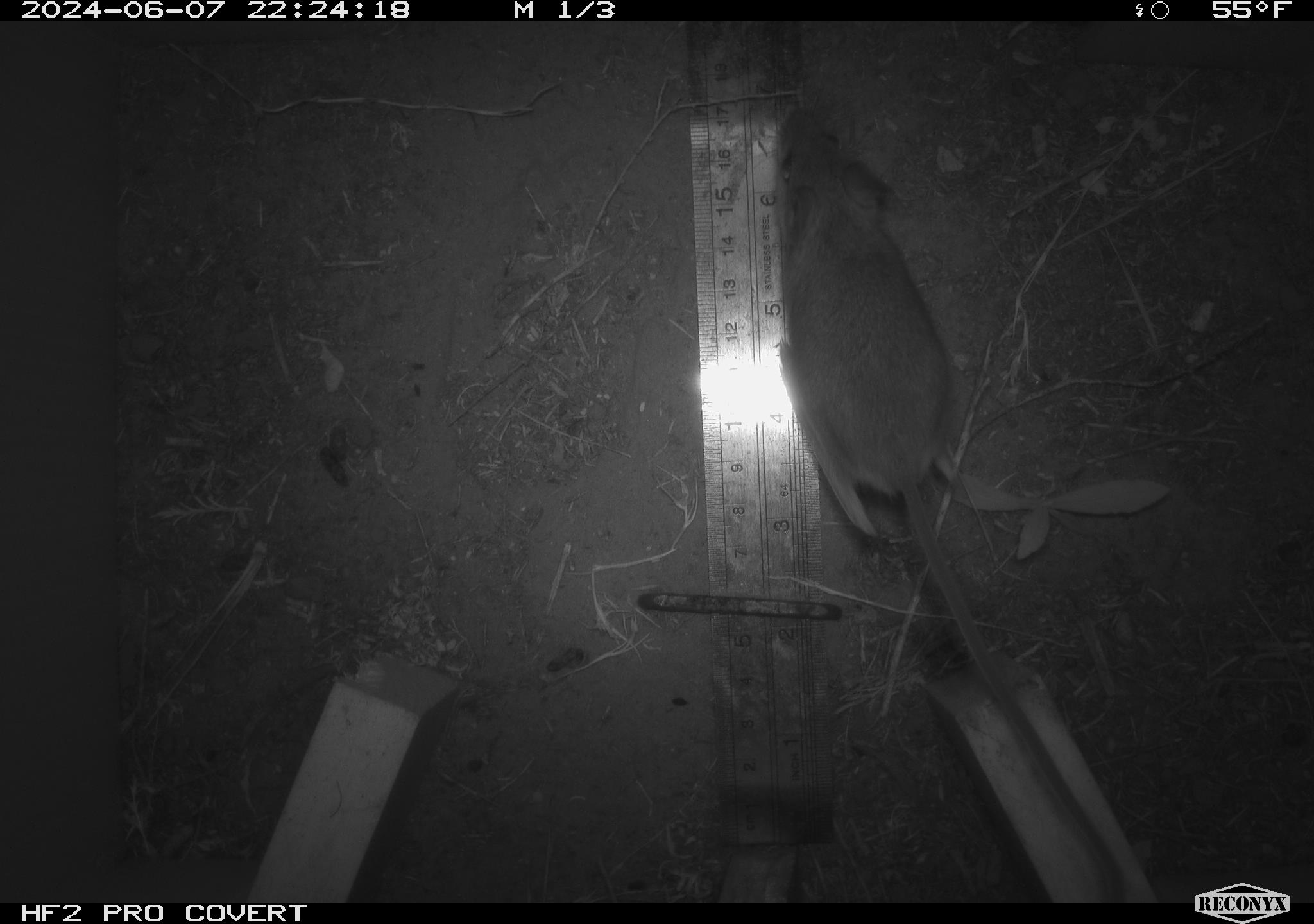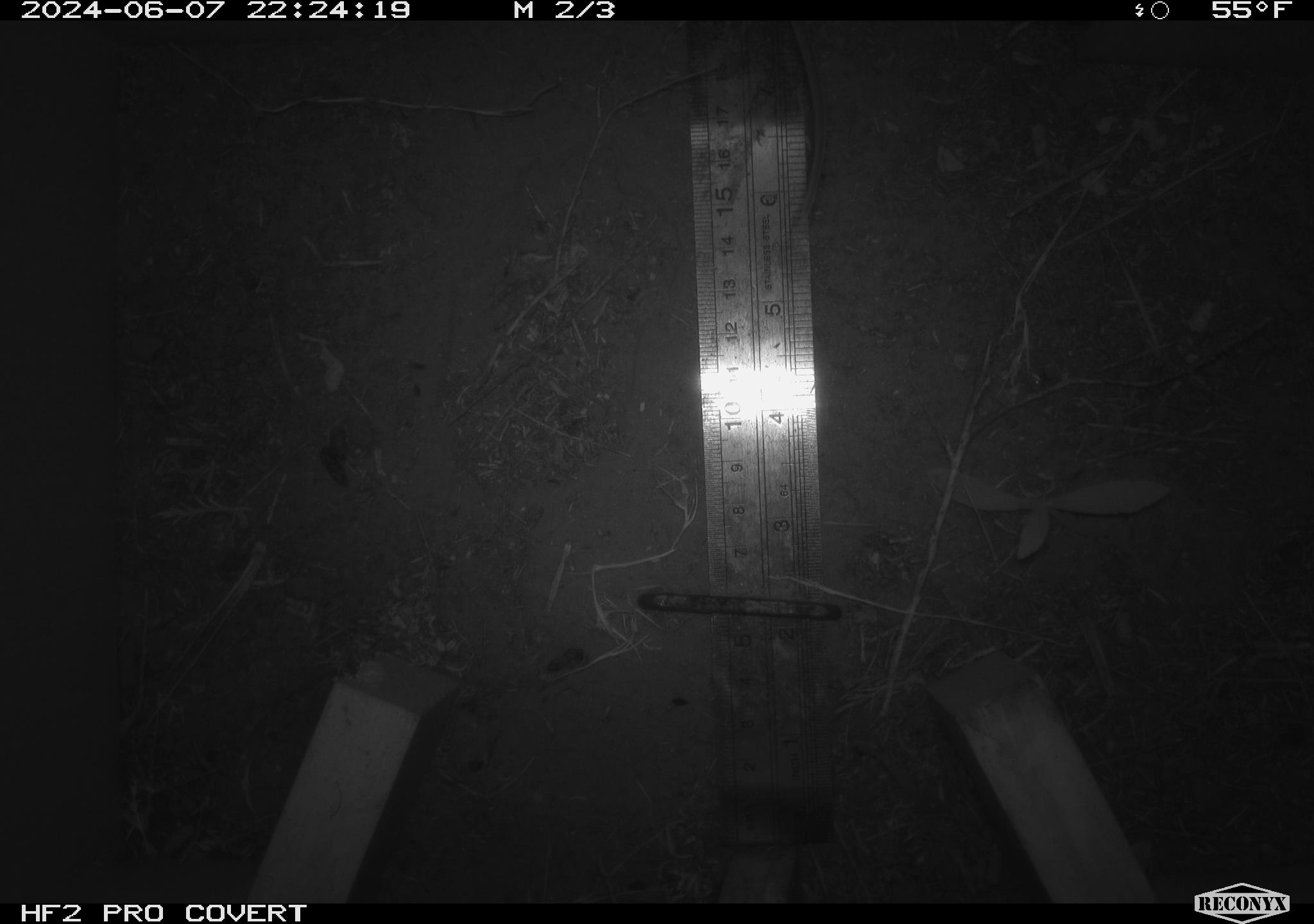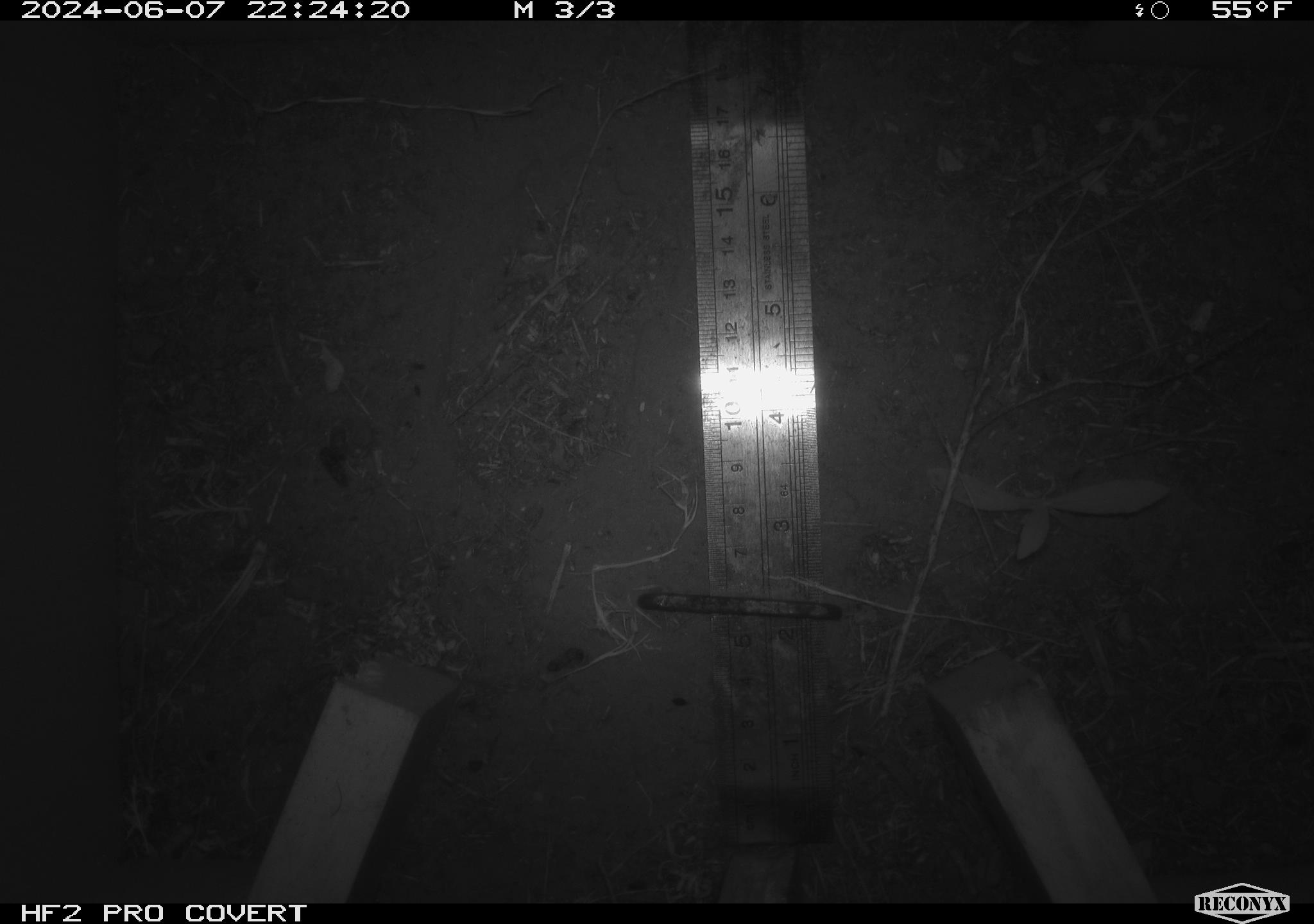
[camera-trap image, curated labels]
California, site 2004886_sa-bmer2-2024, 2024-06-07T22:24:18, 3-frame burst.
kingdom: Animalia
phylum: Chordata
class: Mammalia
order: Rodentia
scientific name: Rodentia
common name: mouse species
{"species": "mouse species (Rodentia)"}